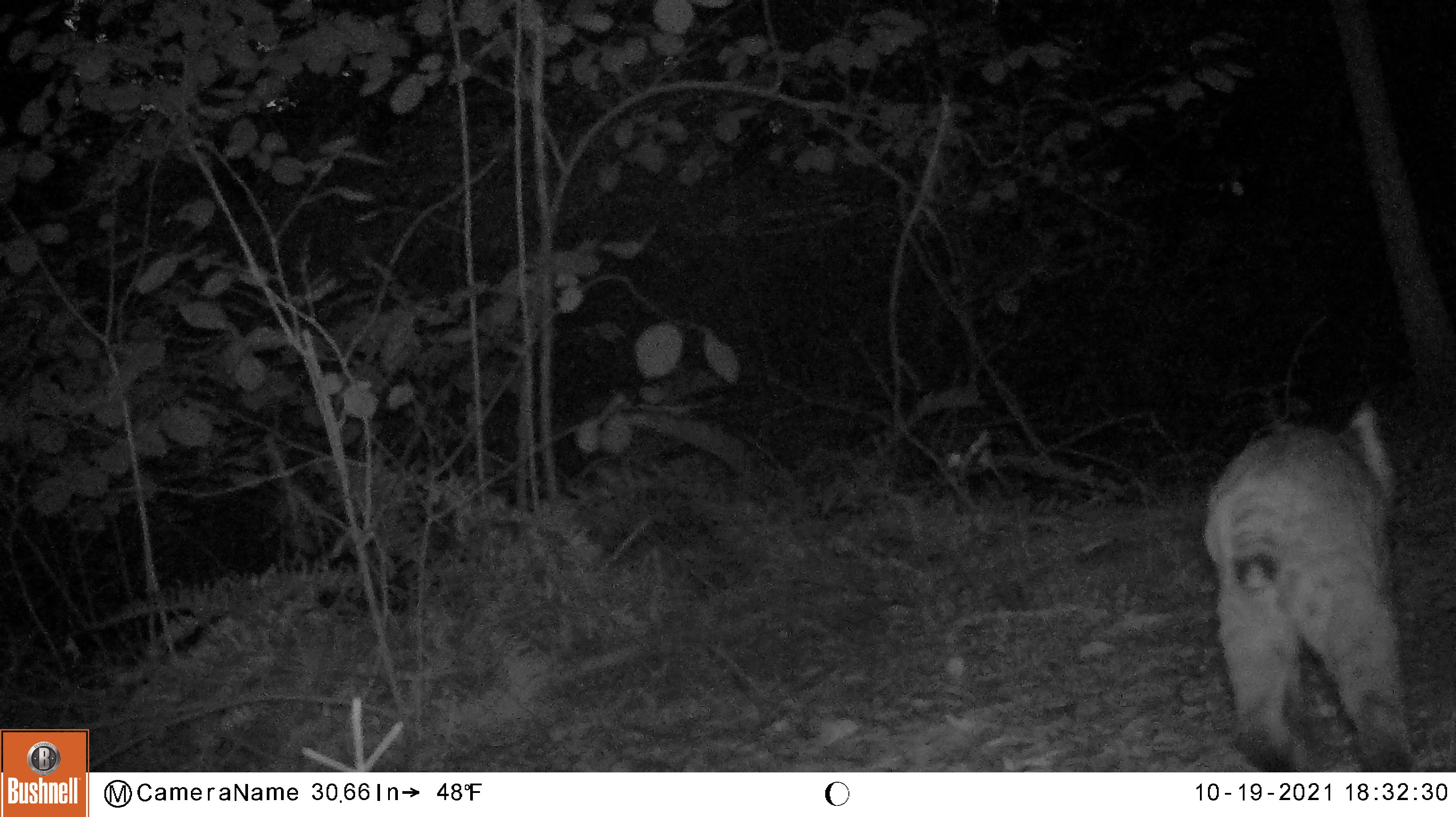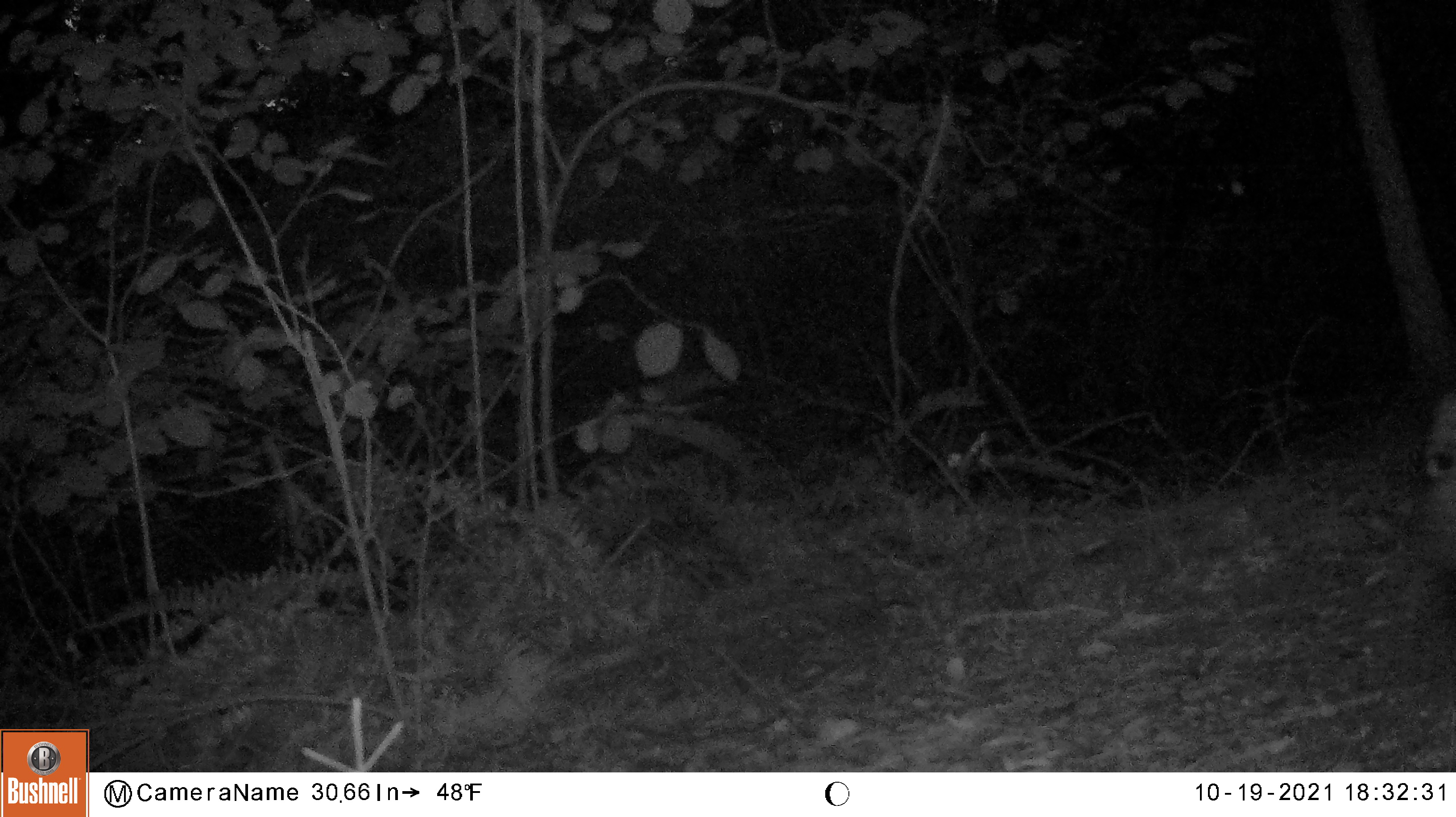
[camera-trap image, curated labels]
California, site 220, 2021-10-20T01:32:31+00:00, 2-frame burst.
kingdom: Animalia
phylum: Chordata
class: Mammalia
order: Carnivora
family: Felidae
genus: Lynx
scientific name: Lynx rufus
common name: bobcat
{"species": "bobcat (Lynx rufus)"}